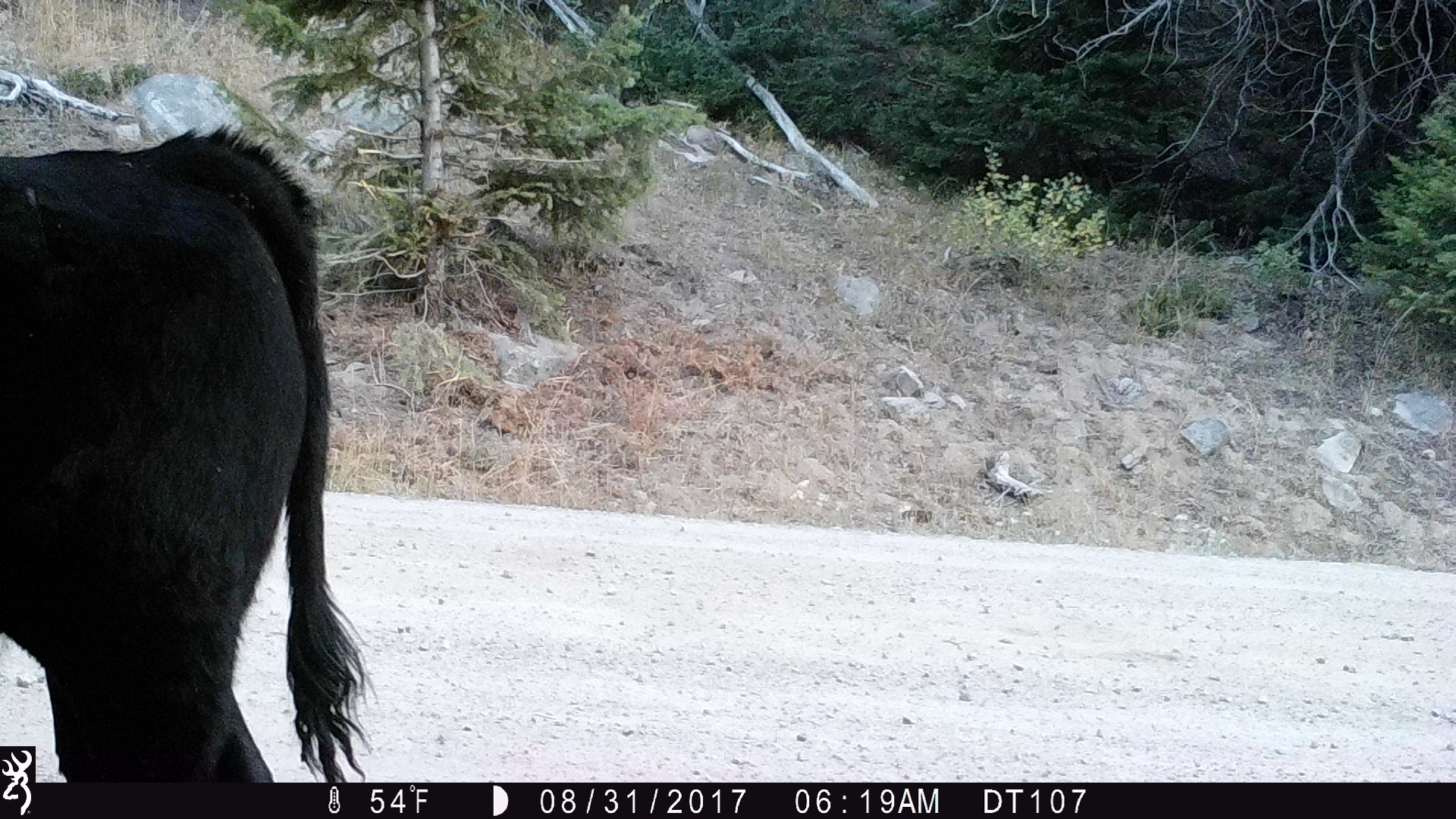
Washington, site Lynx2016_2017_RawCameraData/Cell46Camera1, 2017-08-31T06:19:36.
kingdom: Animalia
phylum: Chordata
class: Mammalia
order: Artiodactyla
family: Bovidae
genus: Bos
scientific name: Bos taurus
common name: domestic cattle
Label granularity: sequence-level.